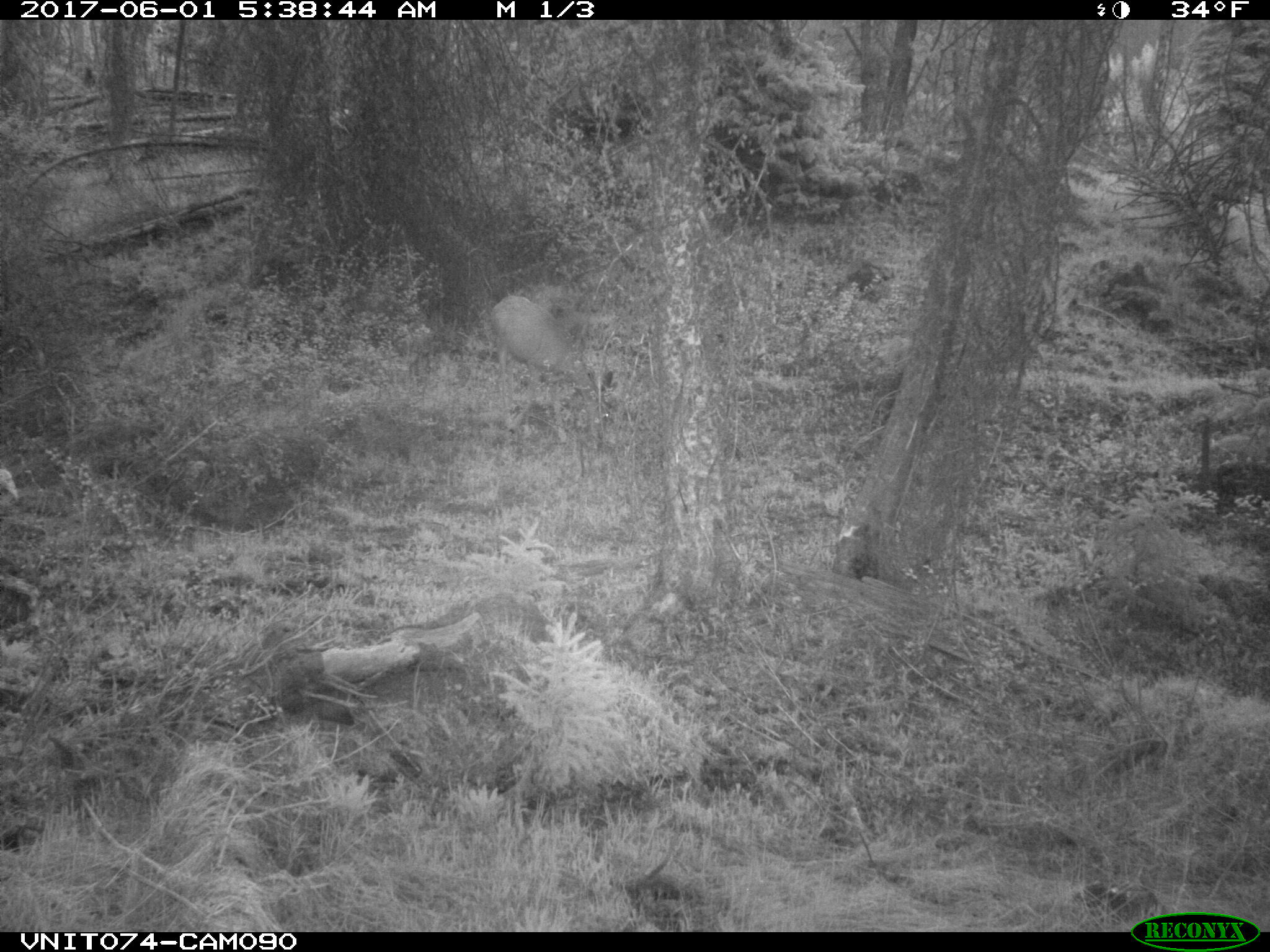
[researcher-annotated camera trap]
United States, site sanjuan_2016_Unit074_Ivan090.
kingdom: Animalia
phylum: Chordata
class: Mammalia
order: Artiodactyla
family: Cervidae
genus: Odocoileus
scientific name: Odocoileus hemionus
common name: mule deer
Odocoileus hemionus (mule deer).